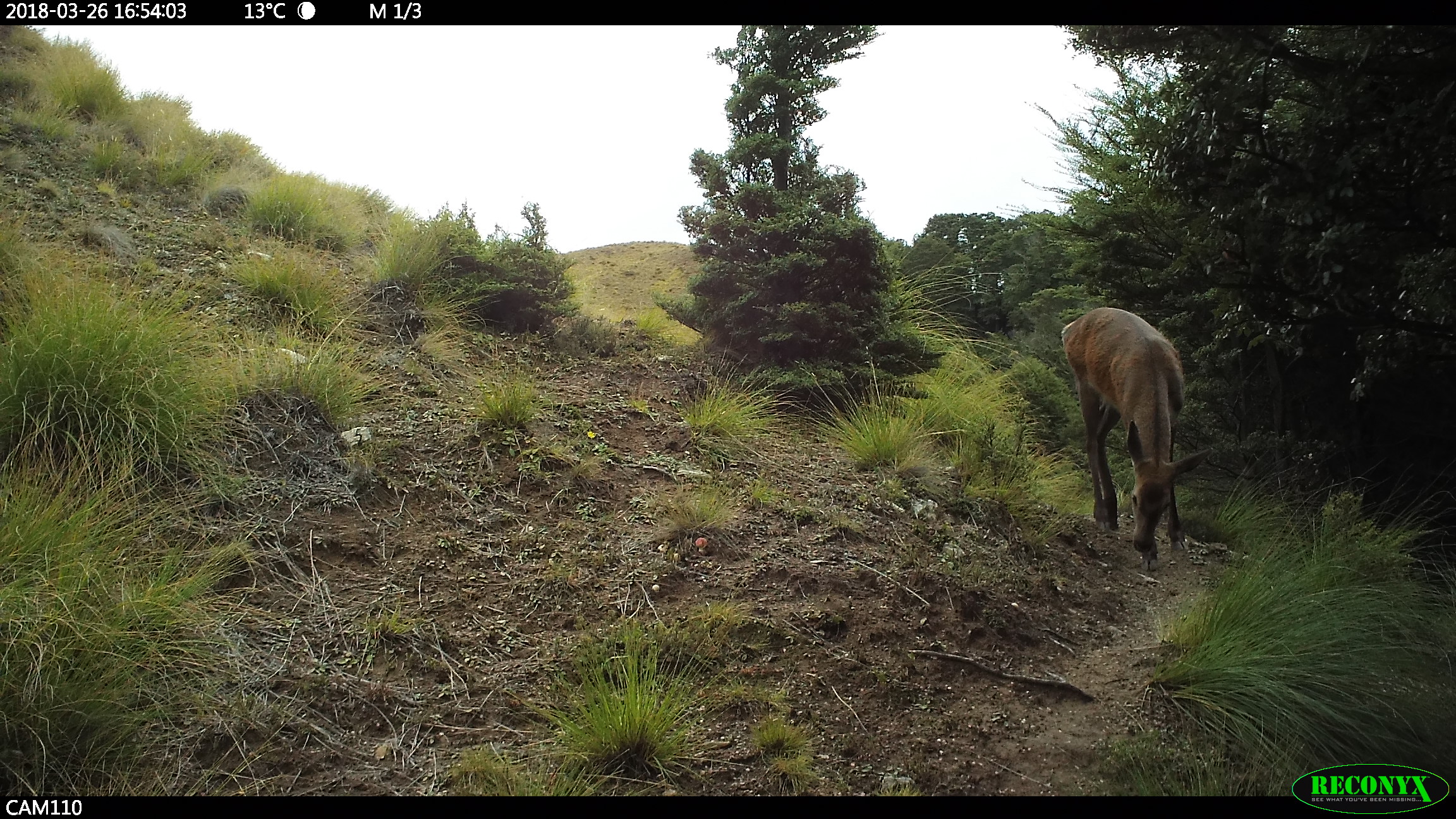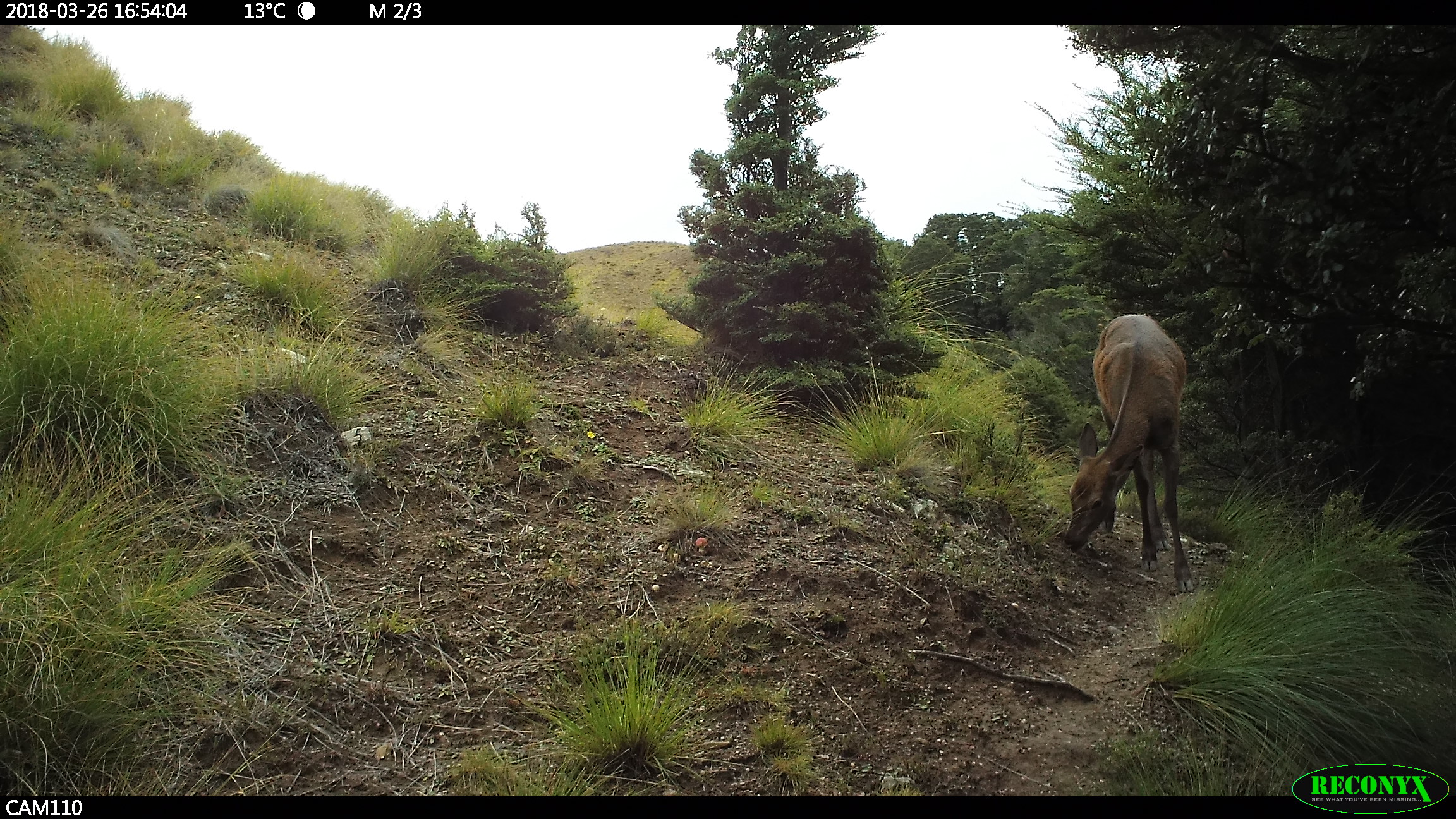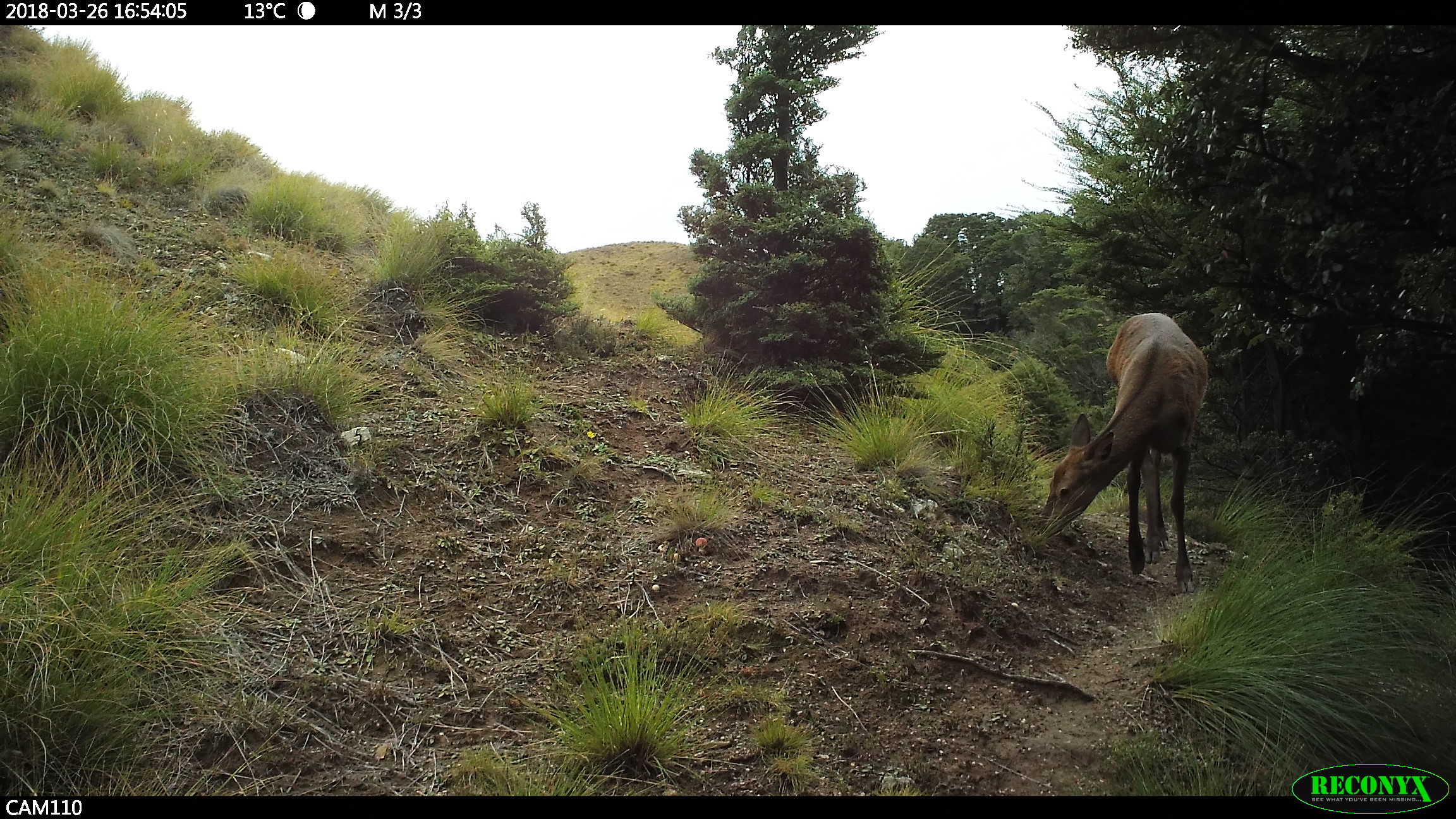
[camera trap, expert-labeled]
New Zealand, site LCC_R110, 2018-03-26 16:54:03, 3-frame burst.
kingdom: Animalia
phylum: Chordata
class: Mammalia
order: Artiodactyla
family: Cervidae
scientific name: Cervidae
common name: deer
Deer (Cervidae).